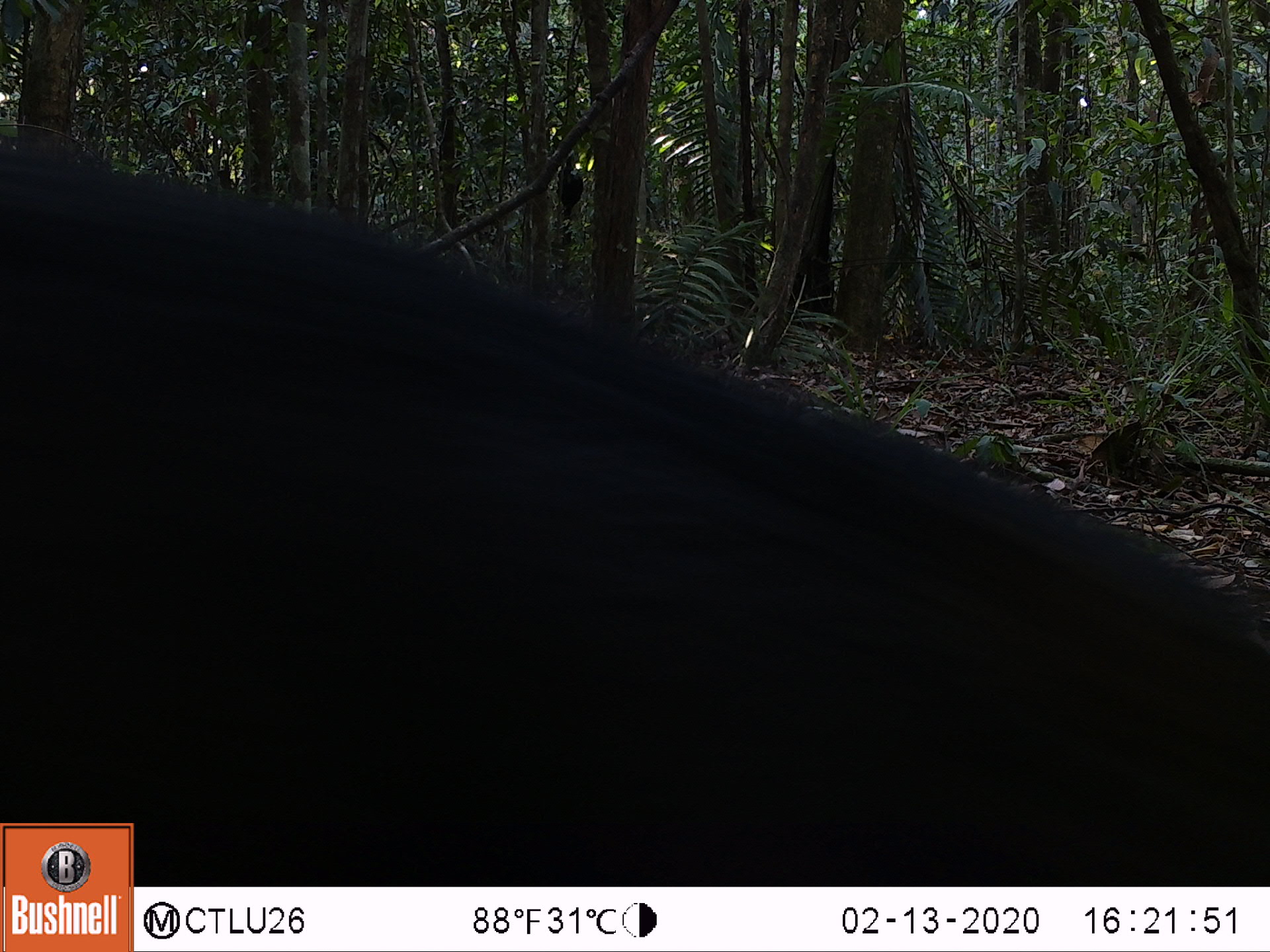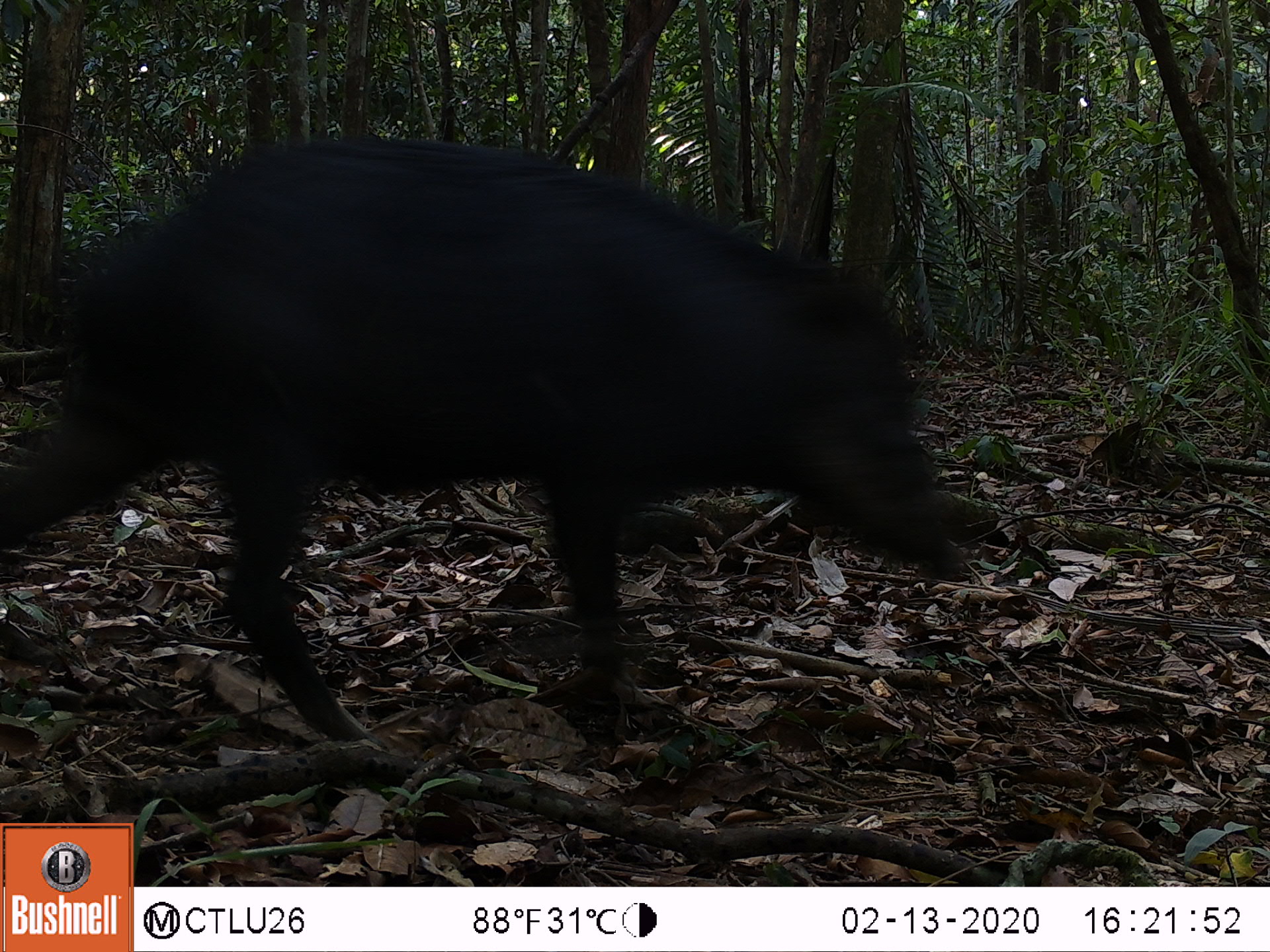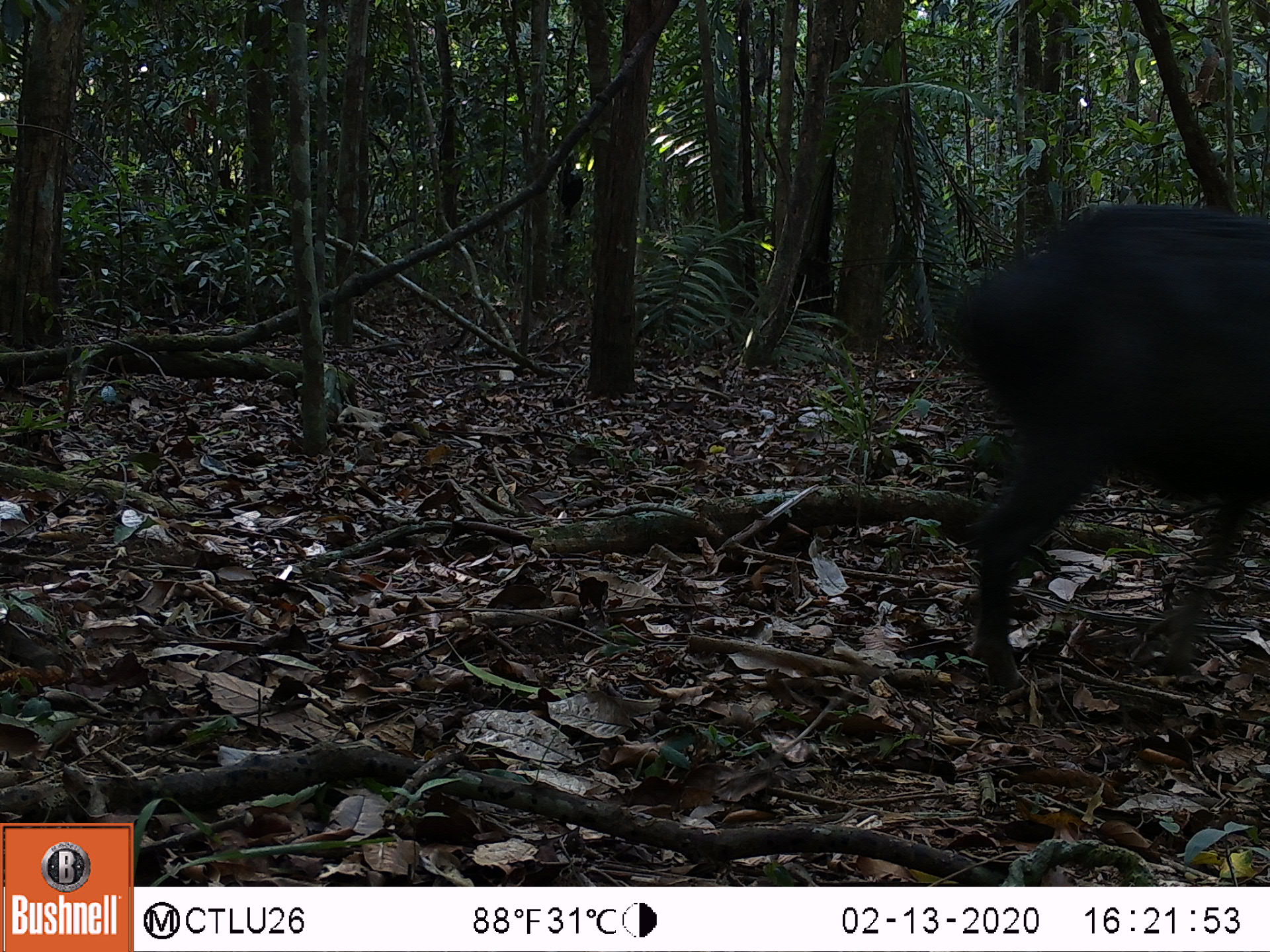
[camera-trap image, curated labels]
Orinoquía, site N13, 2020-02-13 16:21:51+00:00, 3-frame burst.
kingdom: Animalia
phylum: Chordata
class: Mammalia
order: Artiodactyla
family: Tayassuidae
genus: Tayassu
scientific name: Tayassu pecari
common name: white-lipped peccary